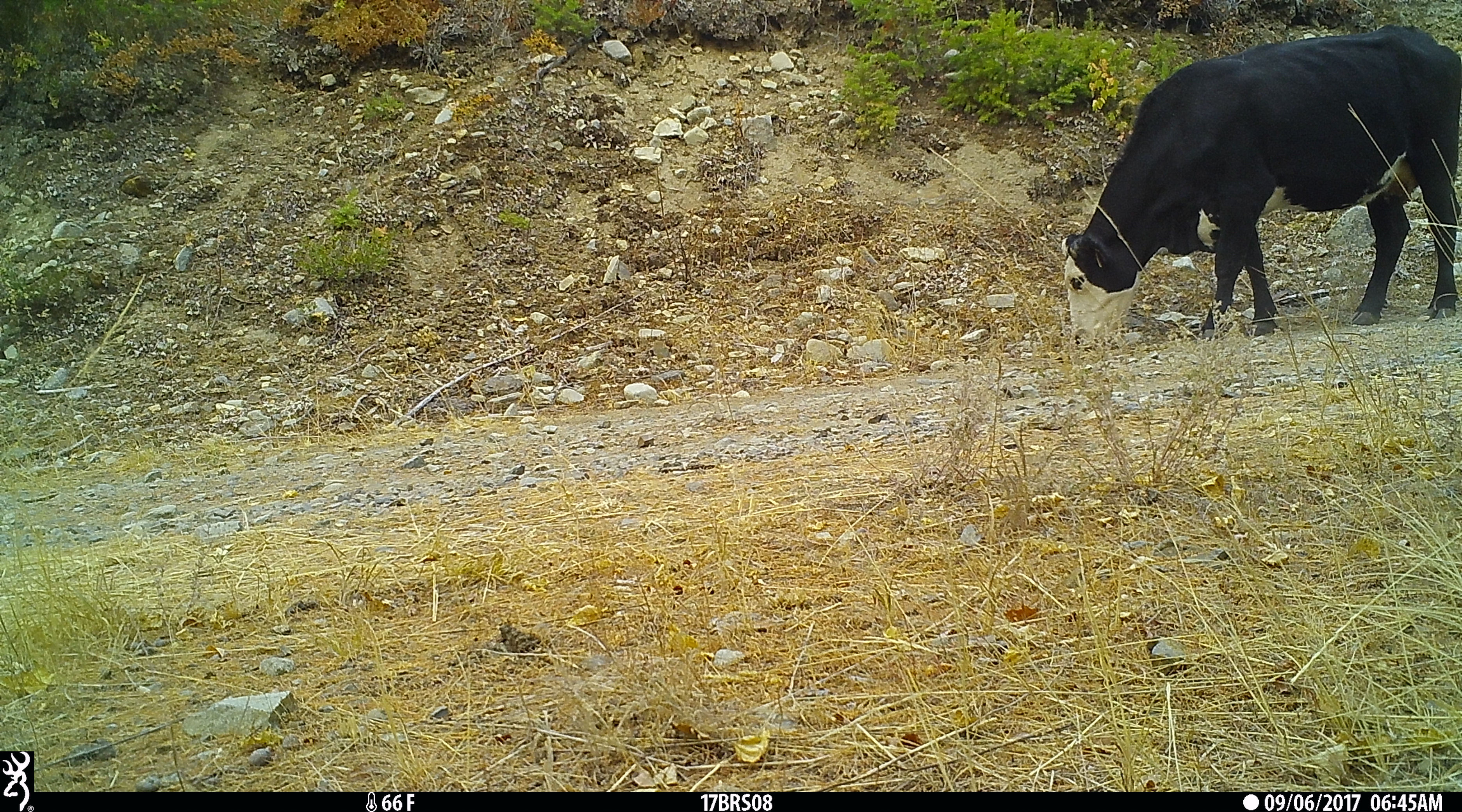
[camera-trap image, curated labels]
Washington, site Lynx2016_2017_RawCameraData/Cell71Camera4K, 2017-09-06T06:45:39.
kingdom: Animalia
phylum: Chordata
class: Mammalia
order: Artiodactyla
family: Bovidae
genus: Bos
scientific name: Bos taurus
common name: domestic cattle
Domestic cattle (Bos taurus). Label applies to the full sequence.